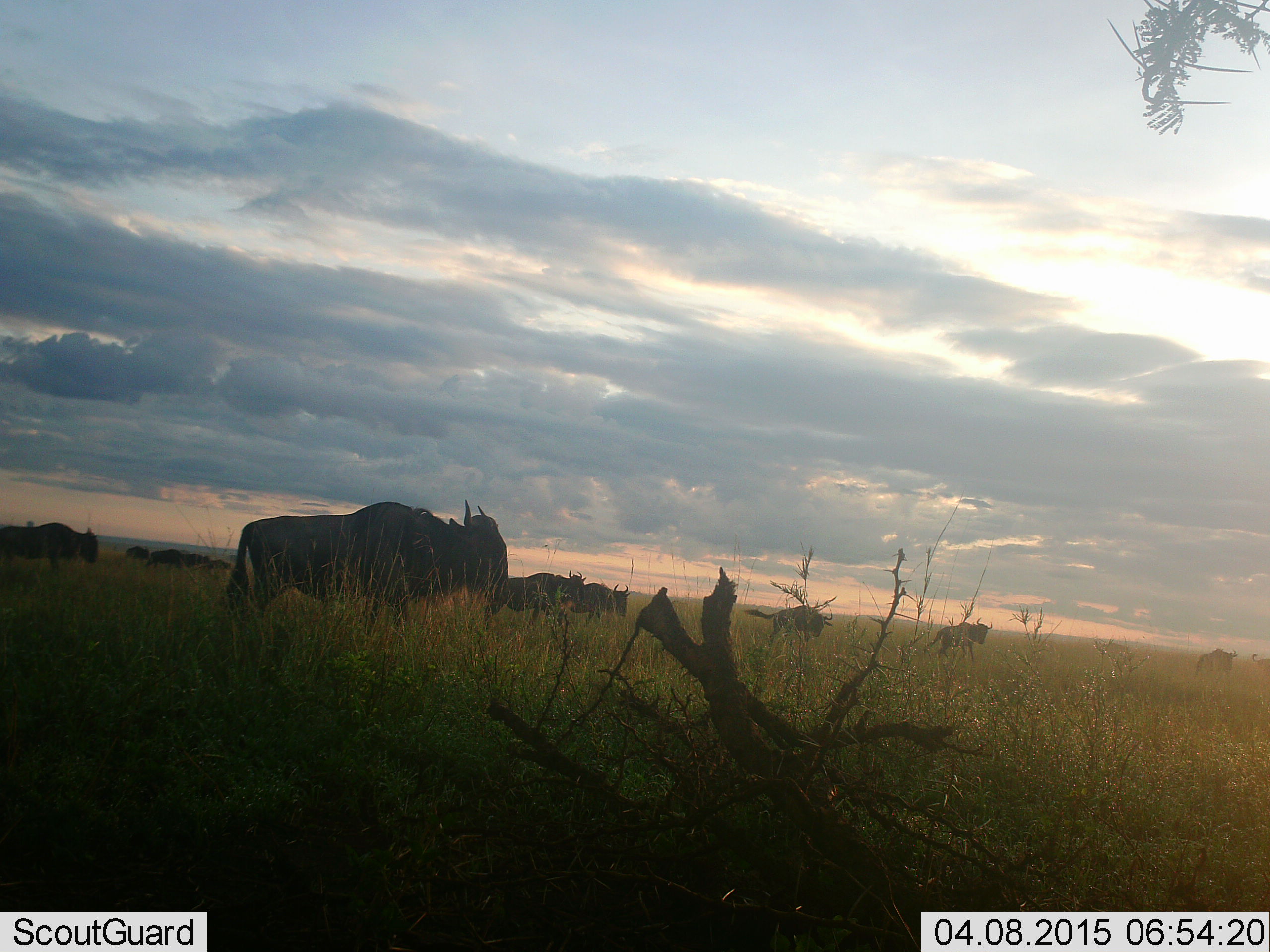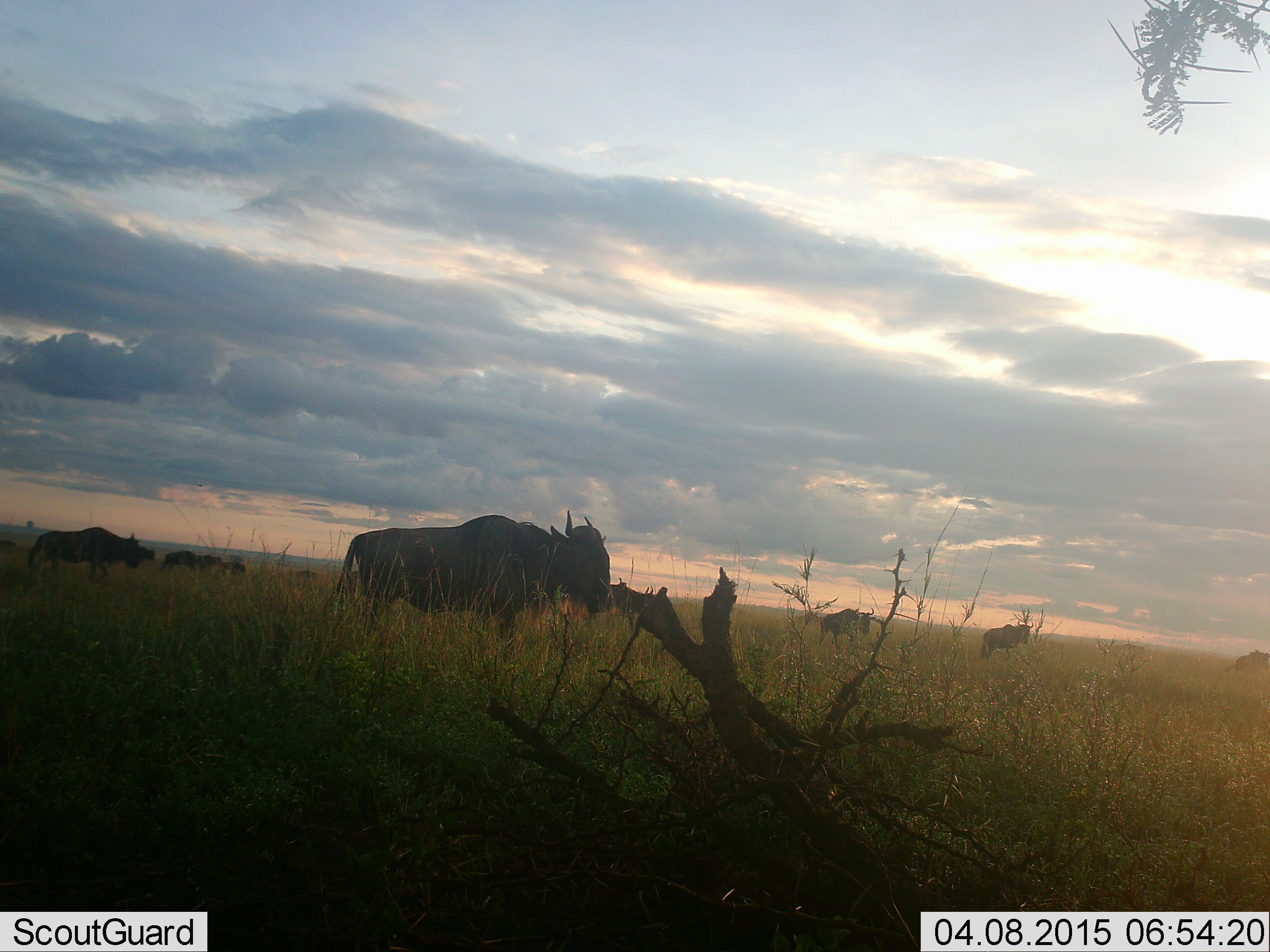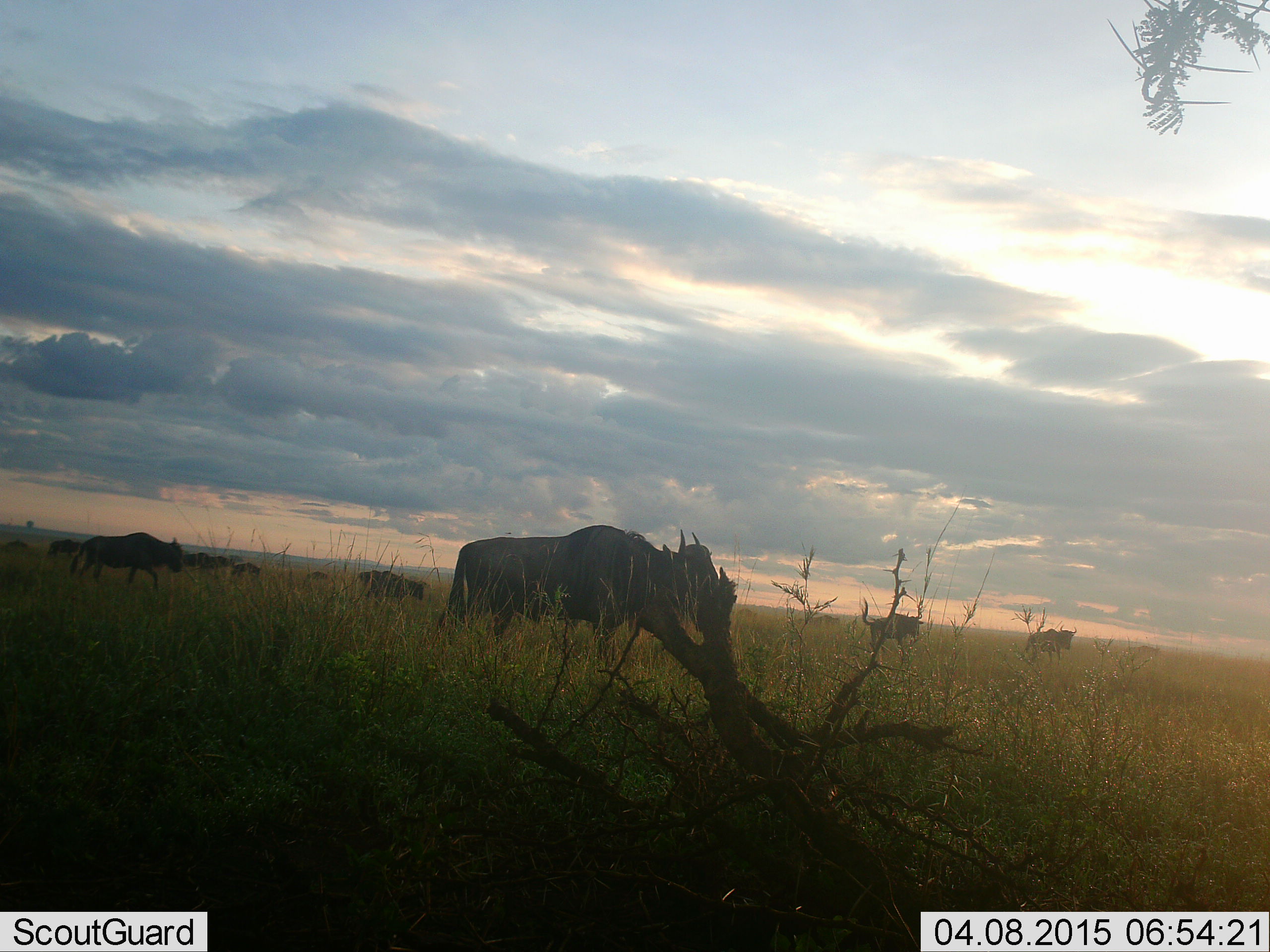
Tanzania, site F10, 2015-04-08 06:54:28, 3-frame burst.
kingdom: Animalia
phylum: Chordata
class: Mammalia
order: Artiodactyla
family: Bovidae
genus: Connochaetes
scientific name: Connochaetes taurinus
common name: blue wildebeest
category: wildebeest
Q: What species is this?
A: Wildebeest (blue wildebeest) (Connochaetes taurinus).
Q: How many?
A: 11-50.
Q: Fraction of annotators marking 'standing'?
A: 20%.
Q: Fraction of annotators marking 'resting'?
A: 0%.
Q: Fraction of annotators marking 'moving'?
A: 70%.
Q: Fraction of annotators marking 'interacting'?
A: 0%.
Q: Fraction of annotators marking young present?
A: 10%.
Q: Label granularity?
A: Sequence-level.